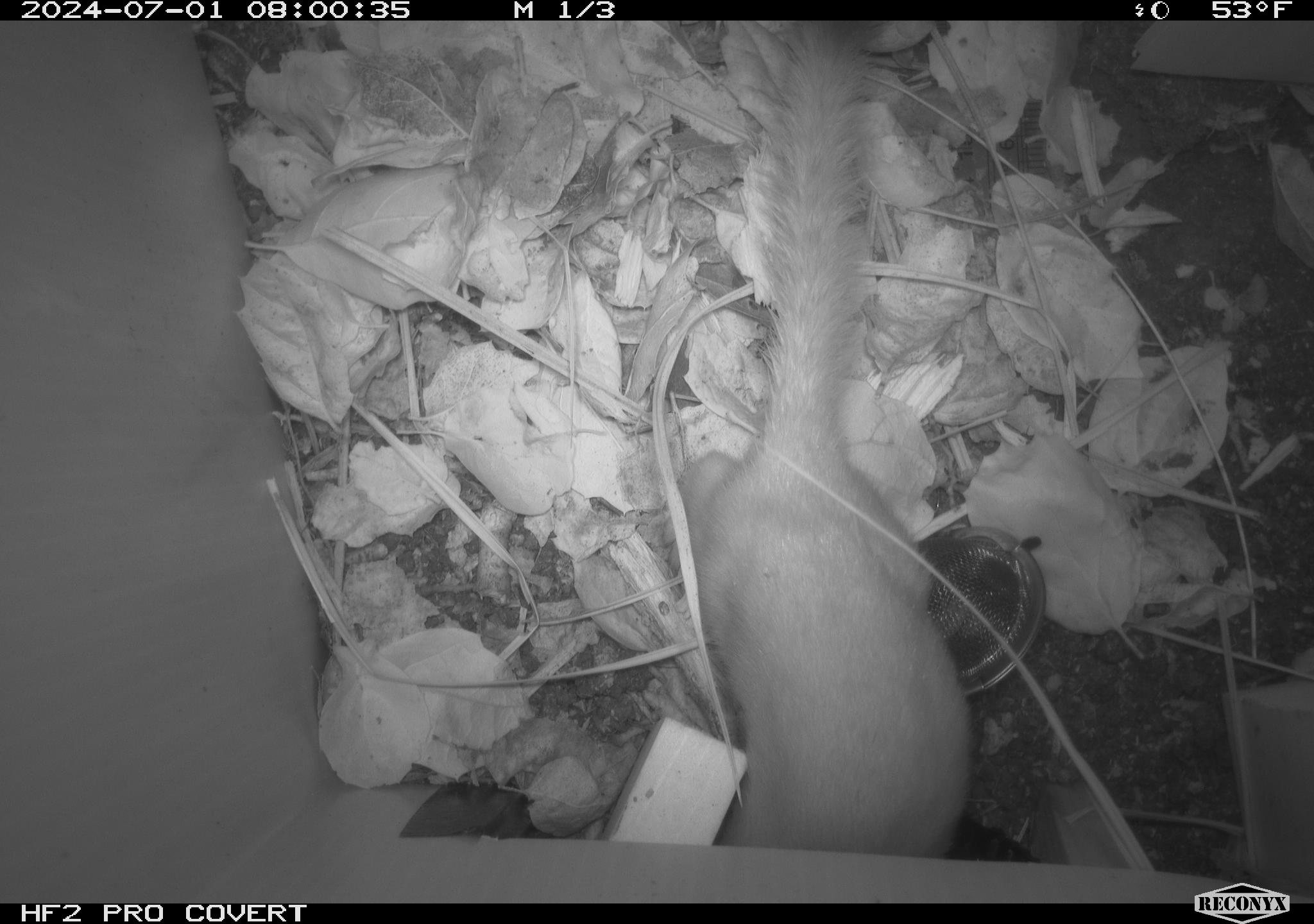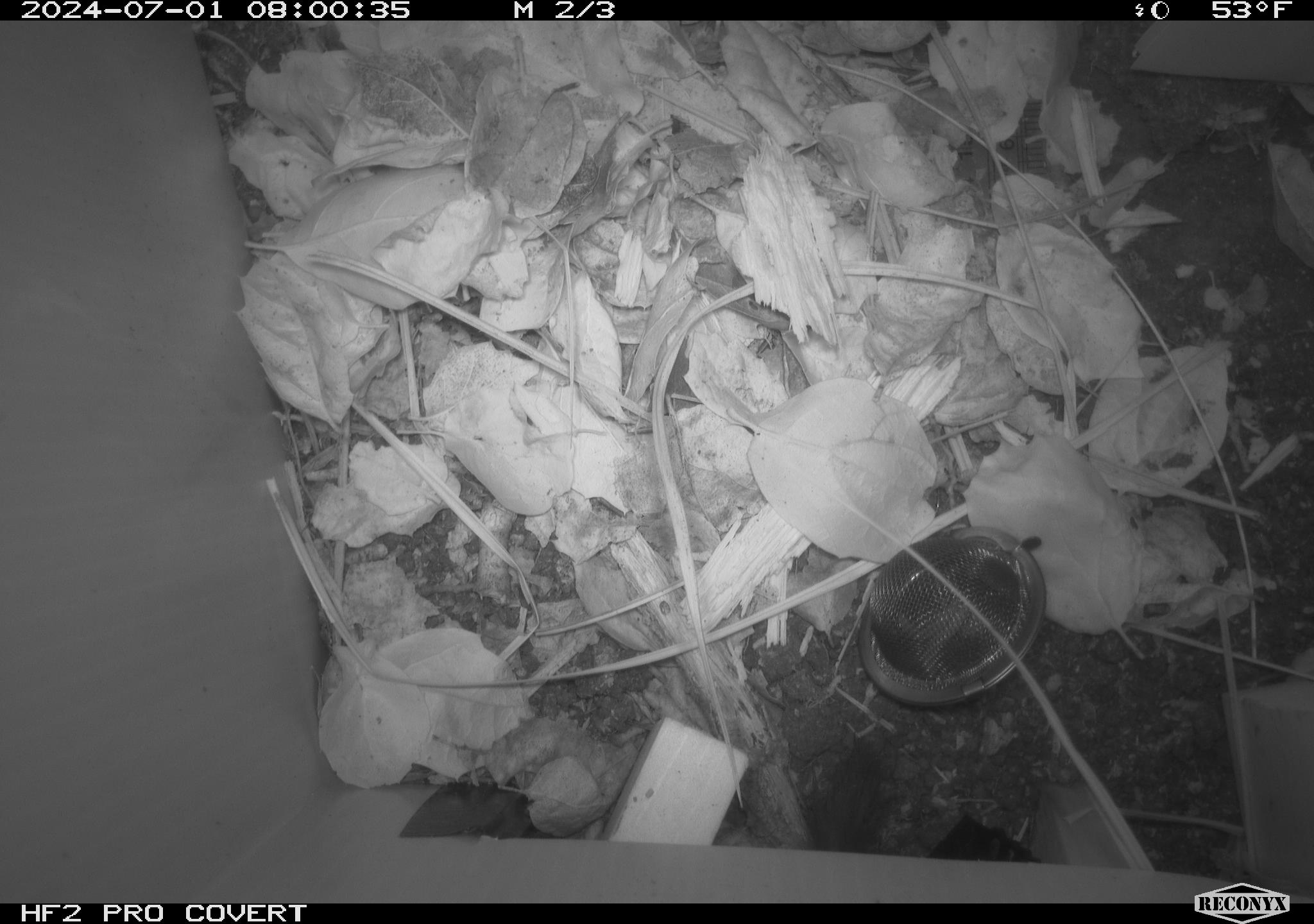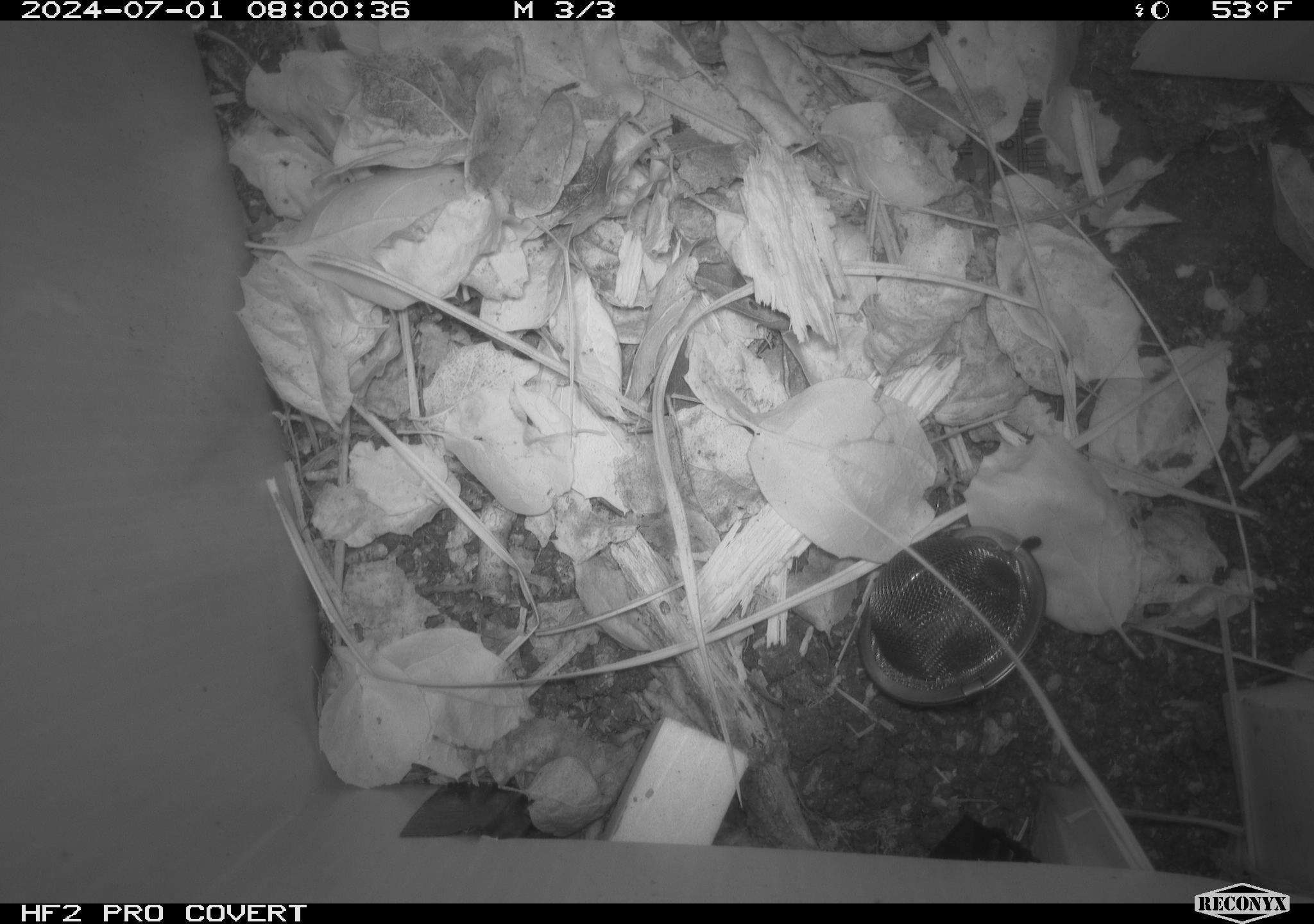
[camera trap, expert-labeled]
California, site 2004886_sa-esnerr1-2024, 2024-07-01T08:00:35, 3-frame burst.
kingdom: Animalia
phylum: Chordata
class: Mammalia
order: Carnivora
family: Mustelidae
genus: Neogale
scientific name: Neogale frenata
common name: long-tailed weasel